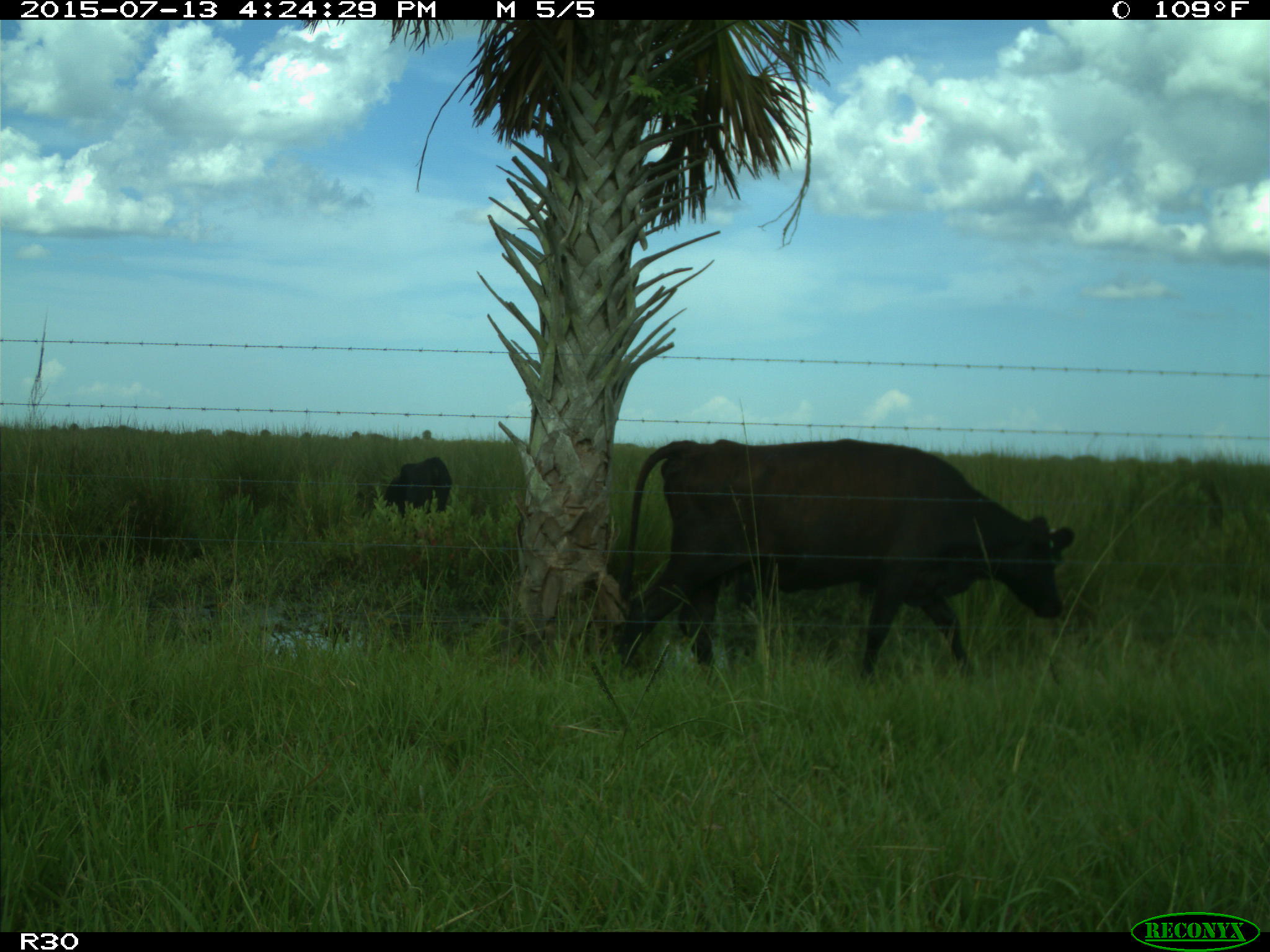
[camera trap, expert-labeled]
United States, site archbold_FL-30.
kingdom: Animalia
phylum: Chordata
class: Mammalia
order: Artiodactyla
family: Bovidae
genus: Bos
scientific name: Bos taurus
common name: domestic cow